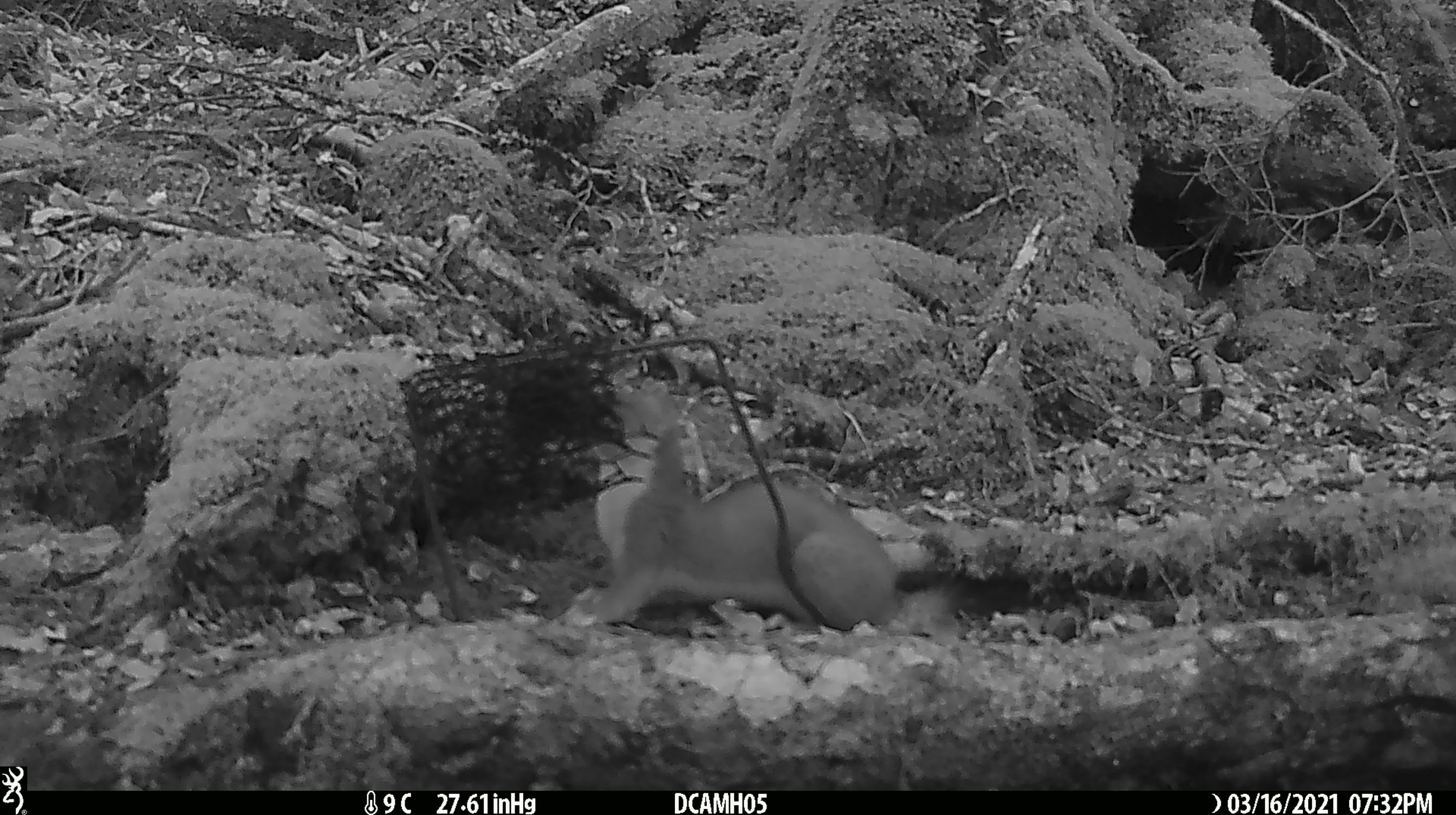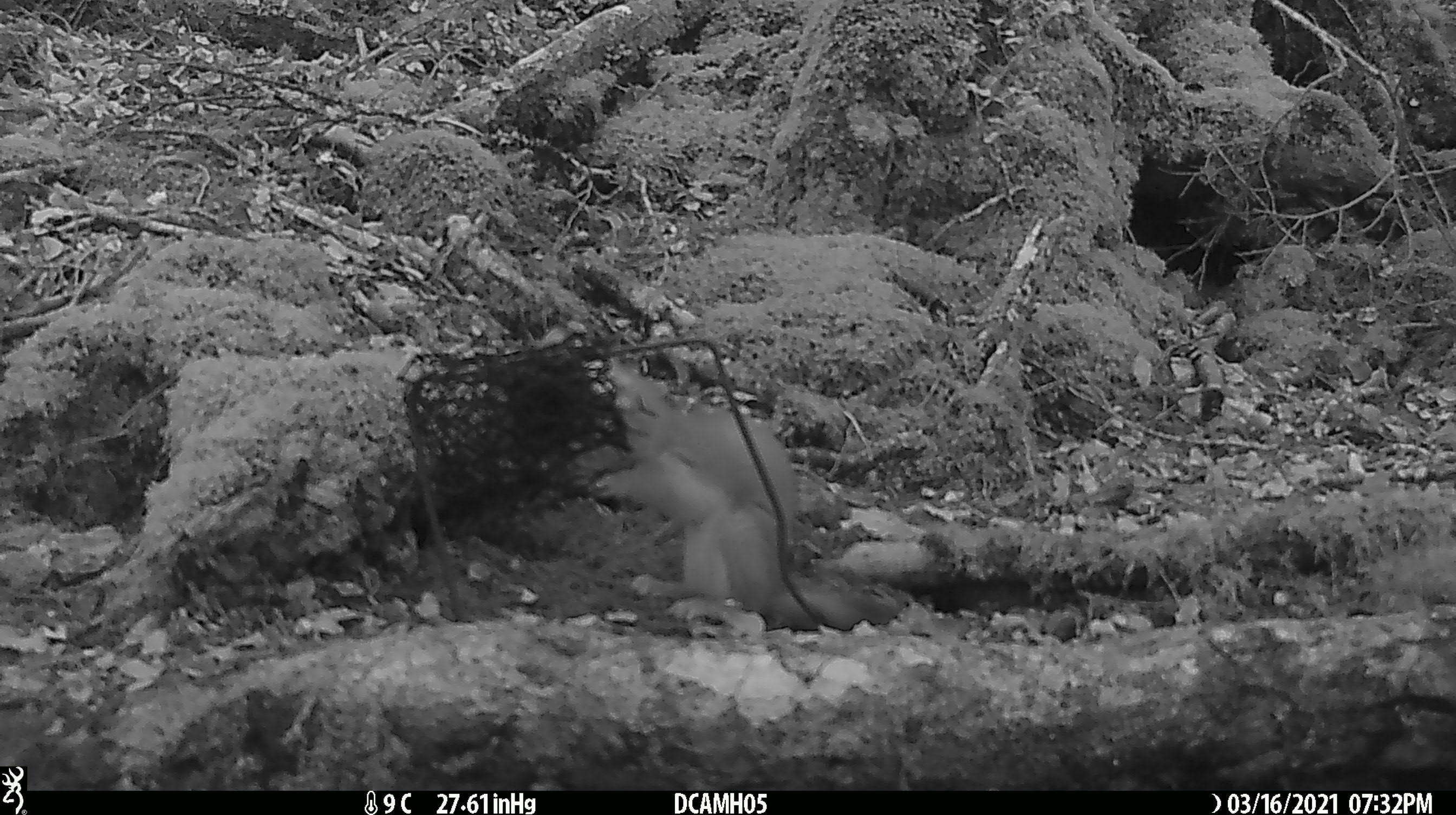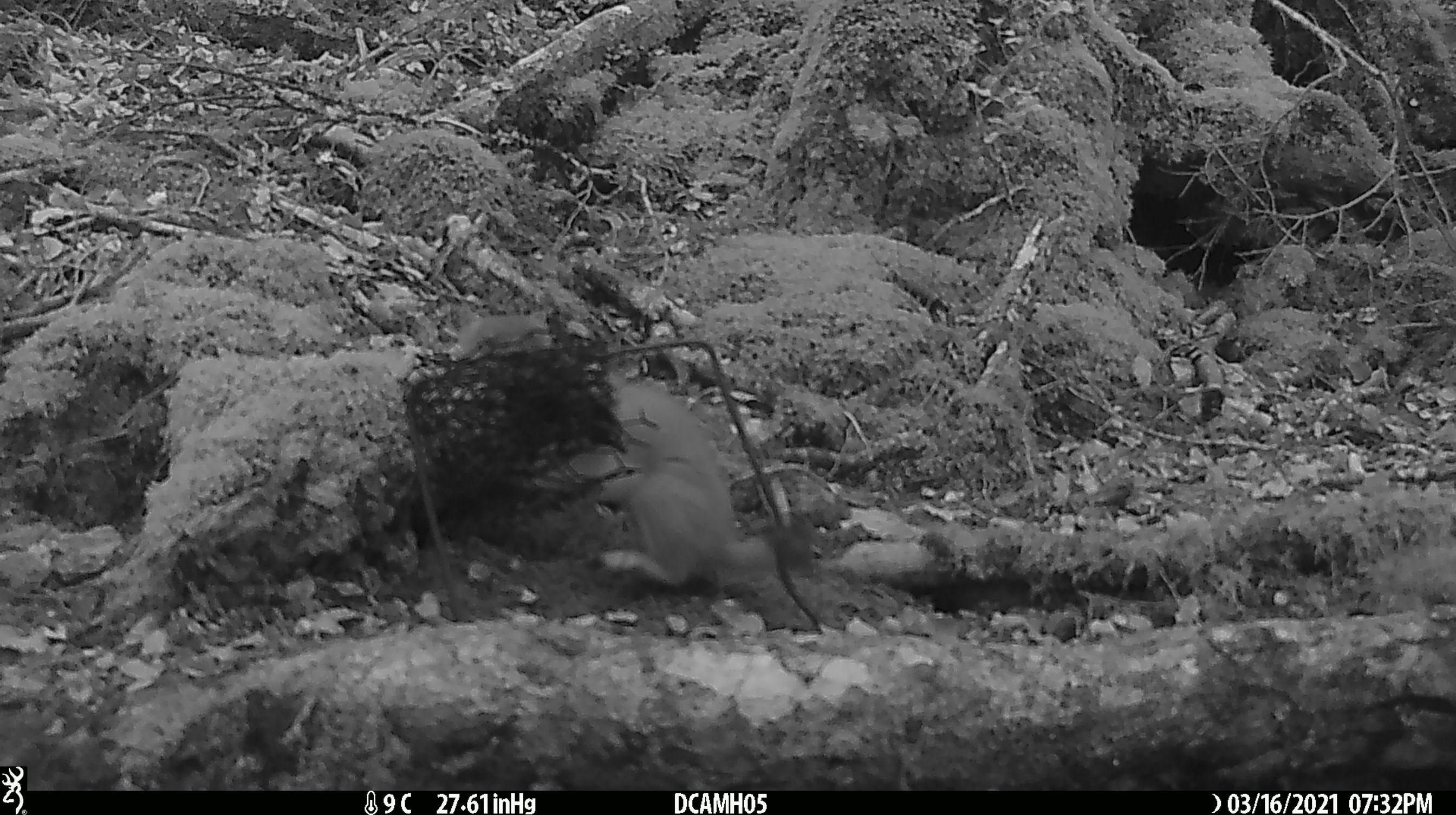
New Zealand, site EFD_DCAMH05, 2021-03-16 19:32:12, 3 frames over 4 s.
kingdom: Animalia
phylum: Chordata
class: Mammalia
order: Carnivora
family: Mustelidae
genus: Mustela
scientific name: Mustela erminea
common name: stoat